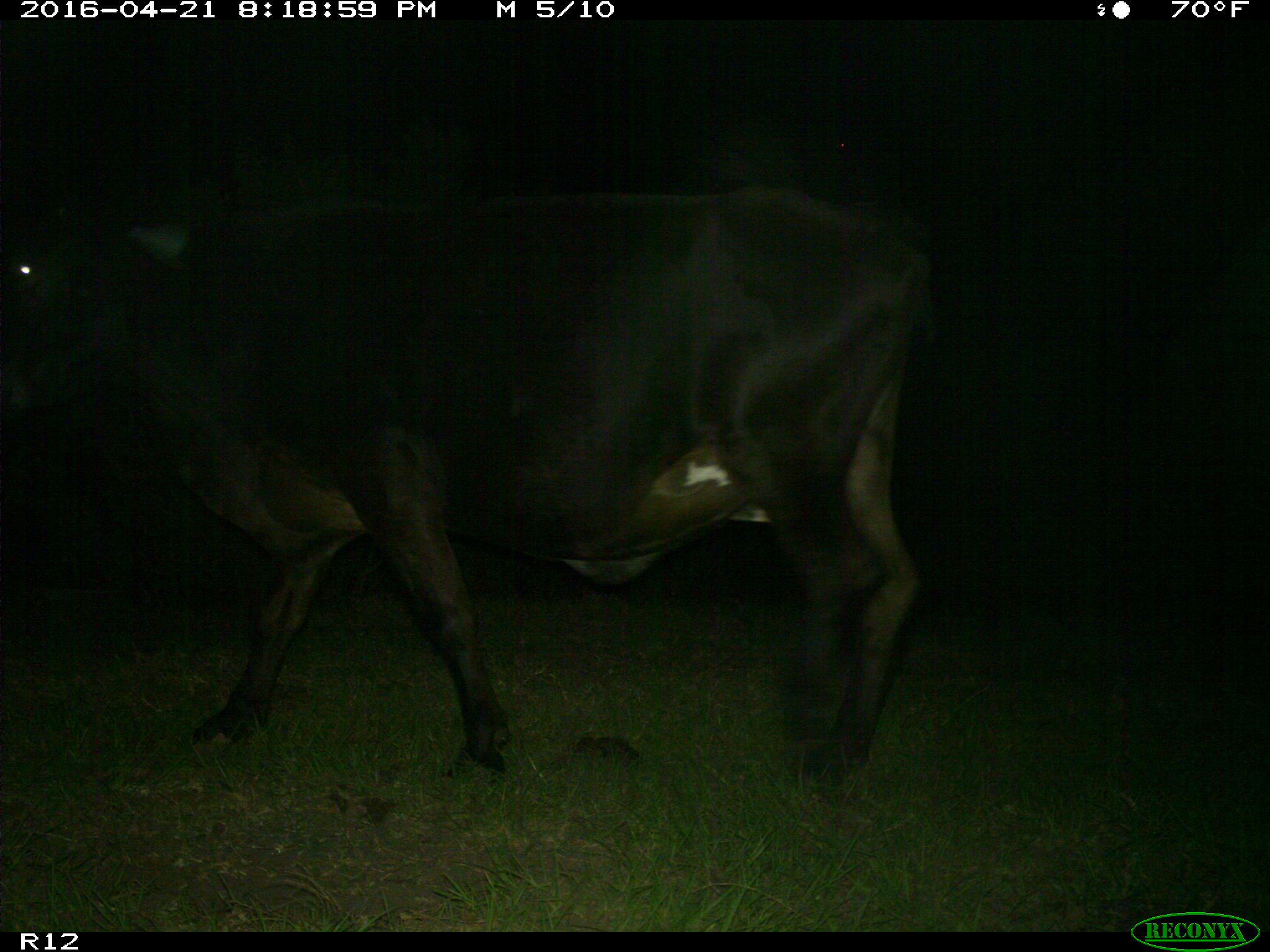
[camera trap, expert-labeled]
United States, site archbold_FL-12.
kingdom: Animalia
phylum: Chordata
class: Mammalia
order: Artiodactyla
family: Bovidae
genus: Bos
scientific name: Bos taurus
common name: domestic cow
Bos taurus (domestic cow).